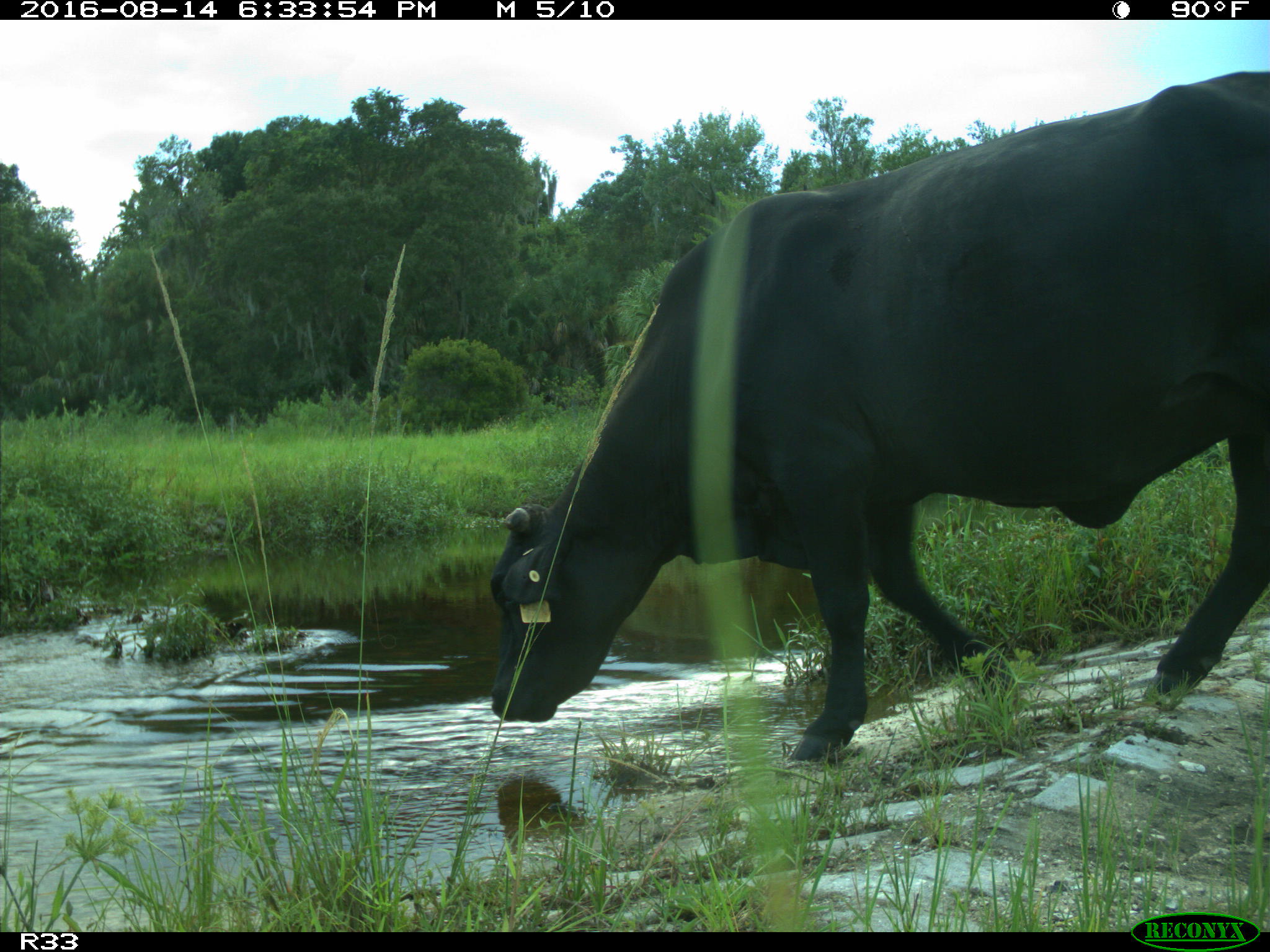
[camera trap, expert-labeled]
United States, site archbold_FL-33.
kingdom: Animalia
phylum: Chordata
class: Mammalia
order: Artiodactyla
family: Bovidae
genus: Bos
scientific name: Bos taurus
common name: domestic cow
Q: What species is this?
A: Bos taurus (domestic cow).